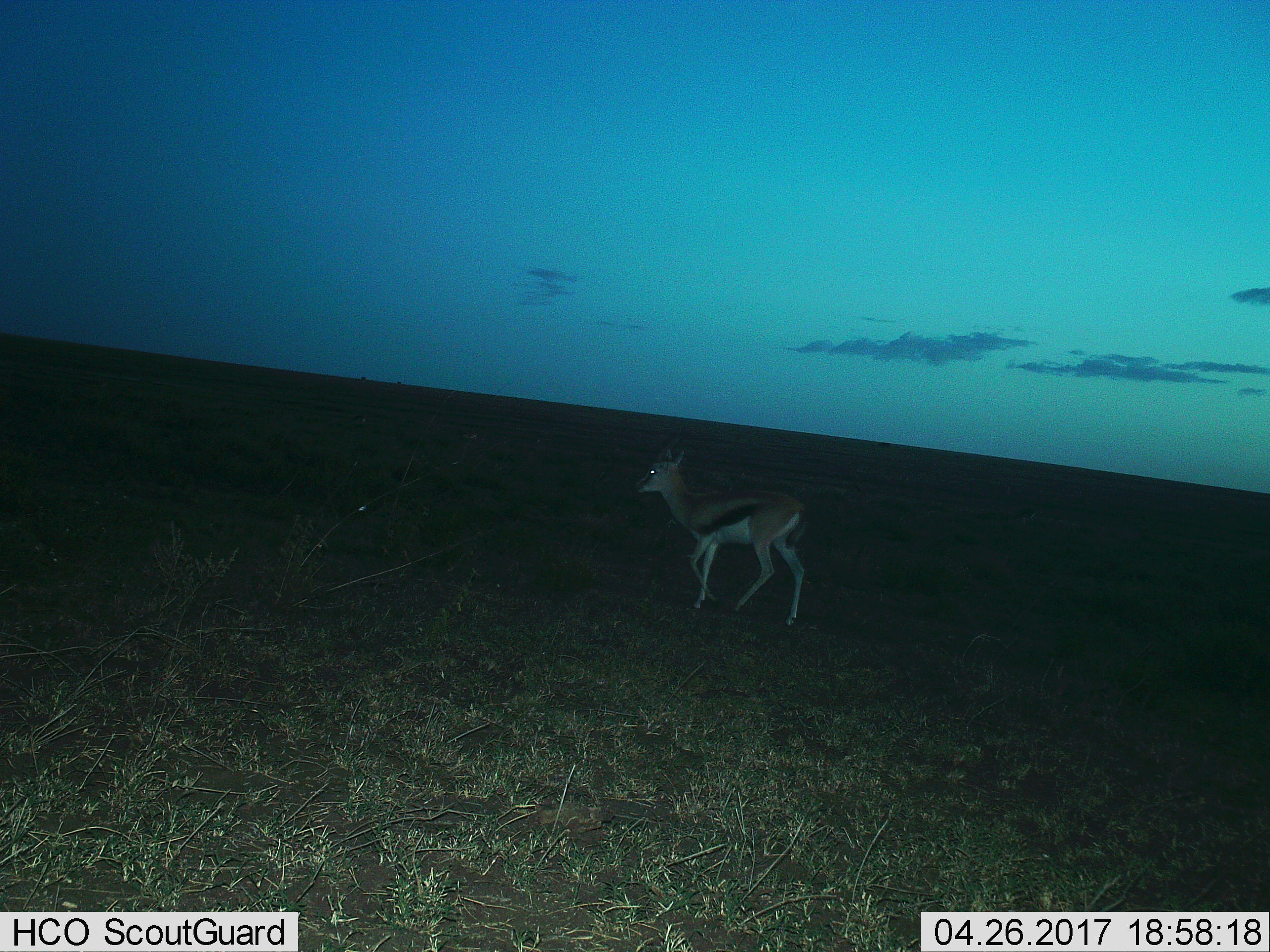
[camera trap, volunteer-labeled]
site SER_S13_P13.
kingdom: Animalia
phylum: Chordata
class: Mammalia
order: Artiodactyla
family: Bovidae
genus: Eudorcas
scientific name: Eudorcas thomsonii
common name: thomson's gazelle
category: gazellethomsons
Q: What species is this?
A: Gazellethomsons (thomson's gazelle) (Eudorcas thomsonii).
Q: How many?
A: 1.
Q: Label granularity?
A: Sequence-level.